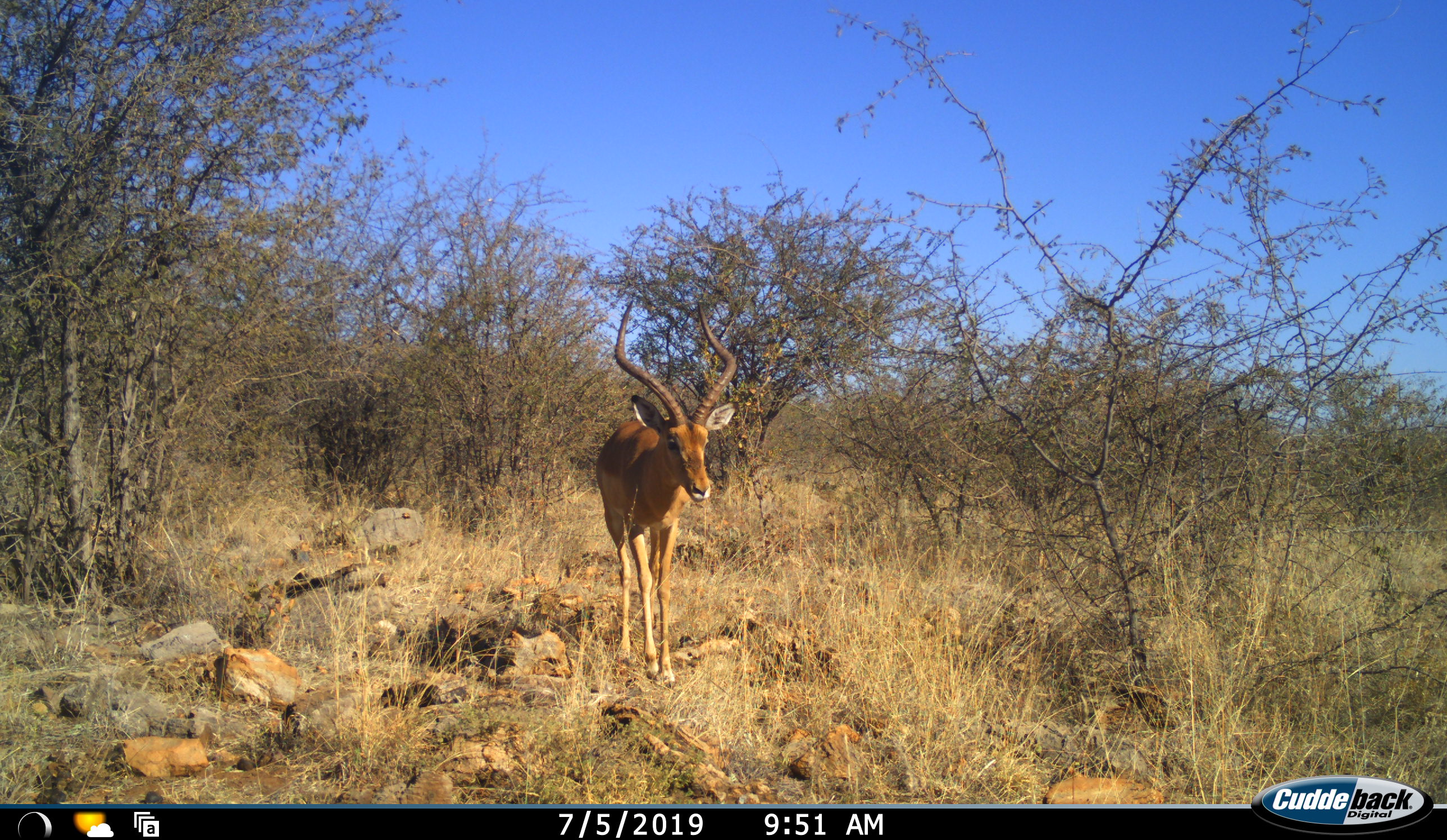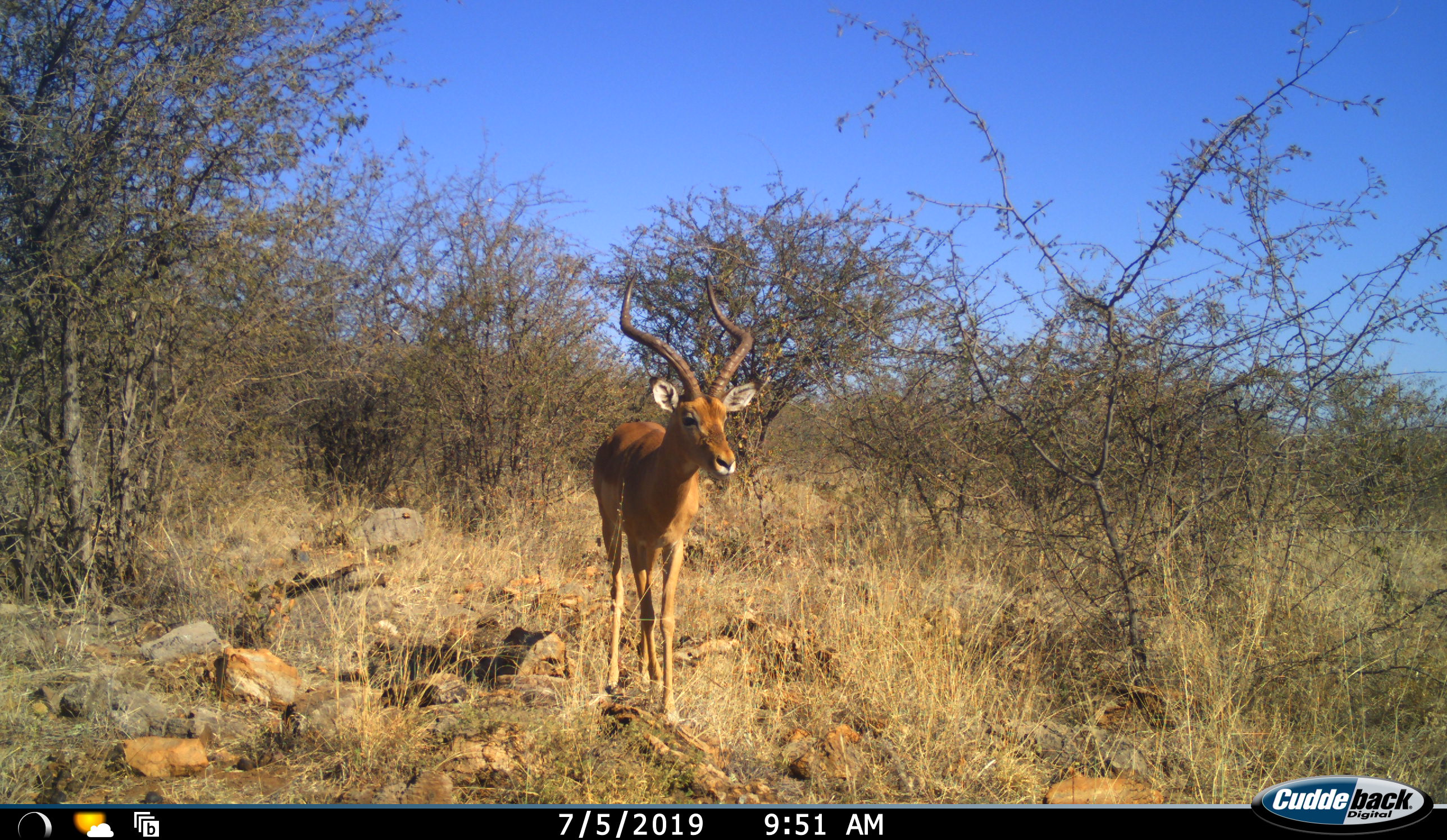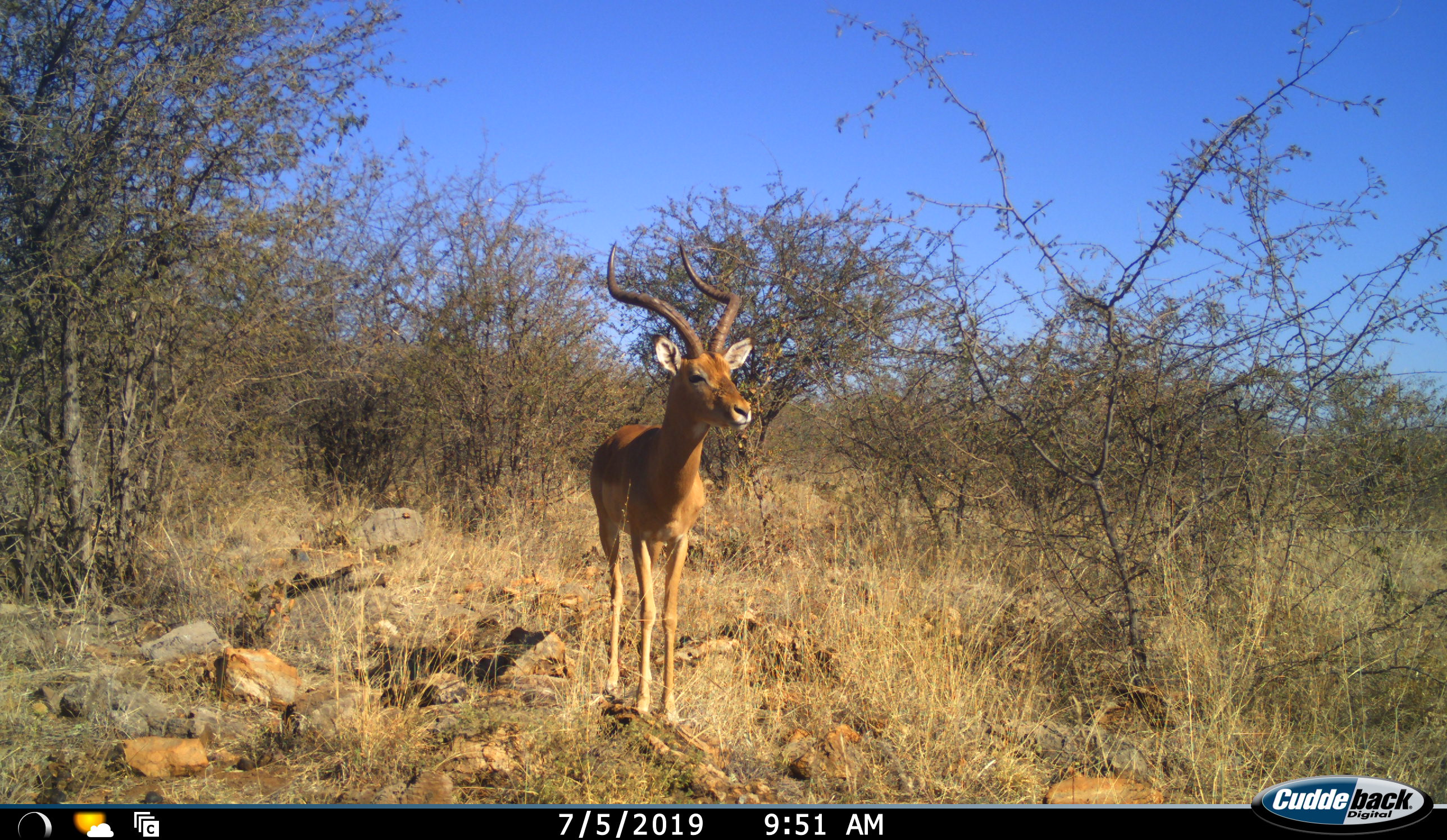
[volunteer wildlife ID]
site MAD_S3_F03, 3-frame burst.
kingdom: Animalia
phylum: Chordata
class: Mammalia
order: Artiodactyla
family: Bovidae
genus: Aepyceros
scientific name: Aepyceros melampus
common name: impala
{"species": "impala (Aepyceros melampus)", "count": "1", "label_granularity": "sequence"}